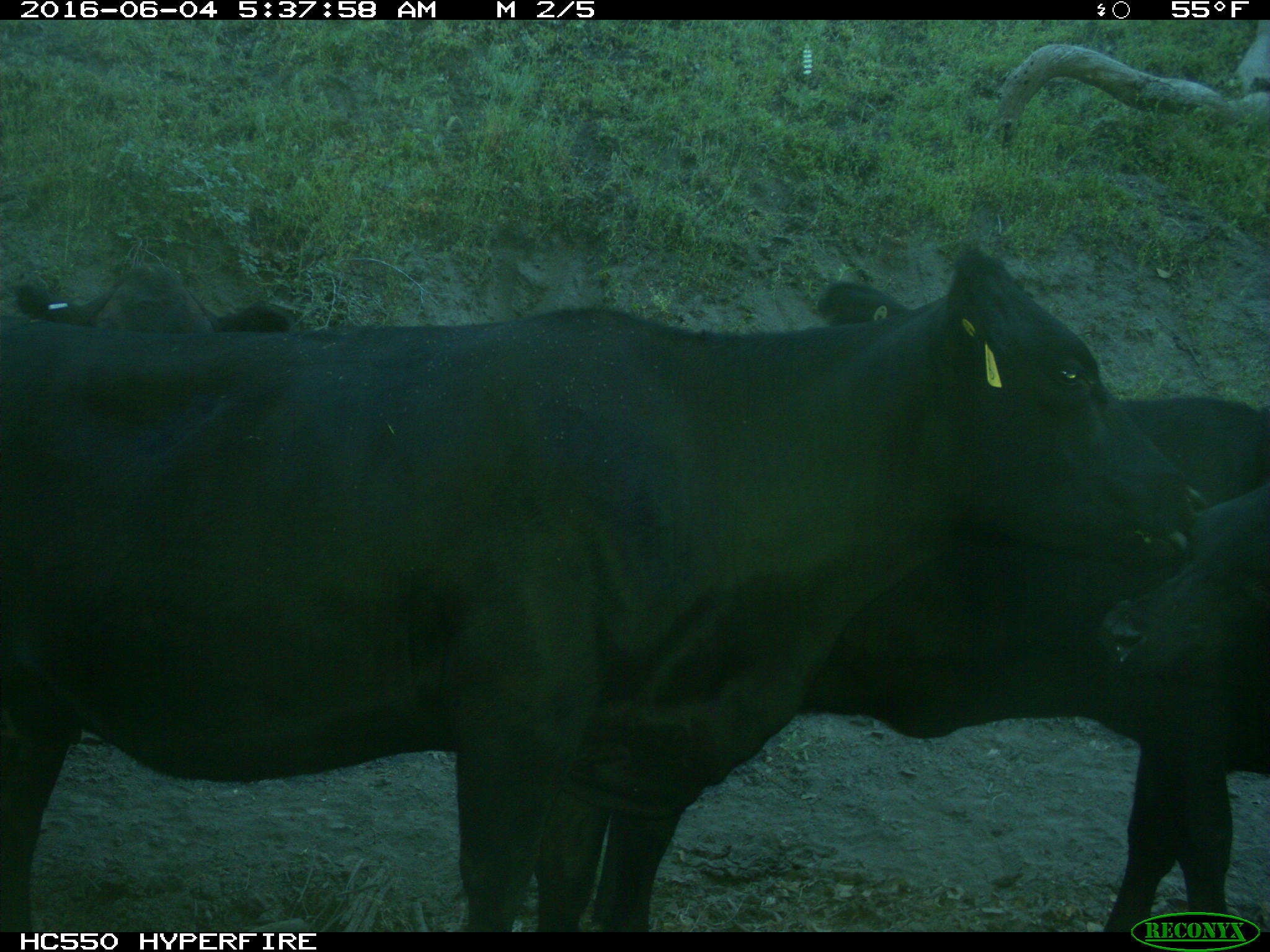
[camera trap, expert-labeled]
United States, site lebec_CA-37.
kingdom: Animalia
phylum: Chordata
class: Mammalia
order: Artiodactyla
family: Bovidae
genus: Bos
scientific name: Bos taurus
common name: domestic cow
Bos taurus (domestic cow).